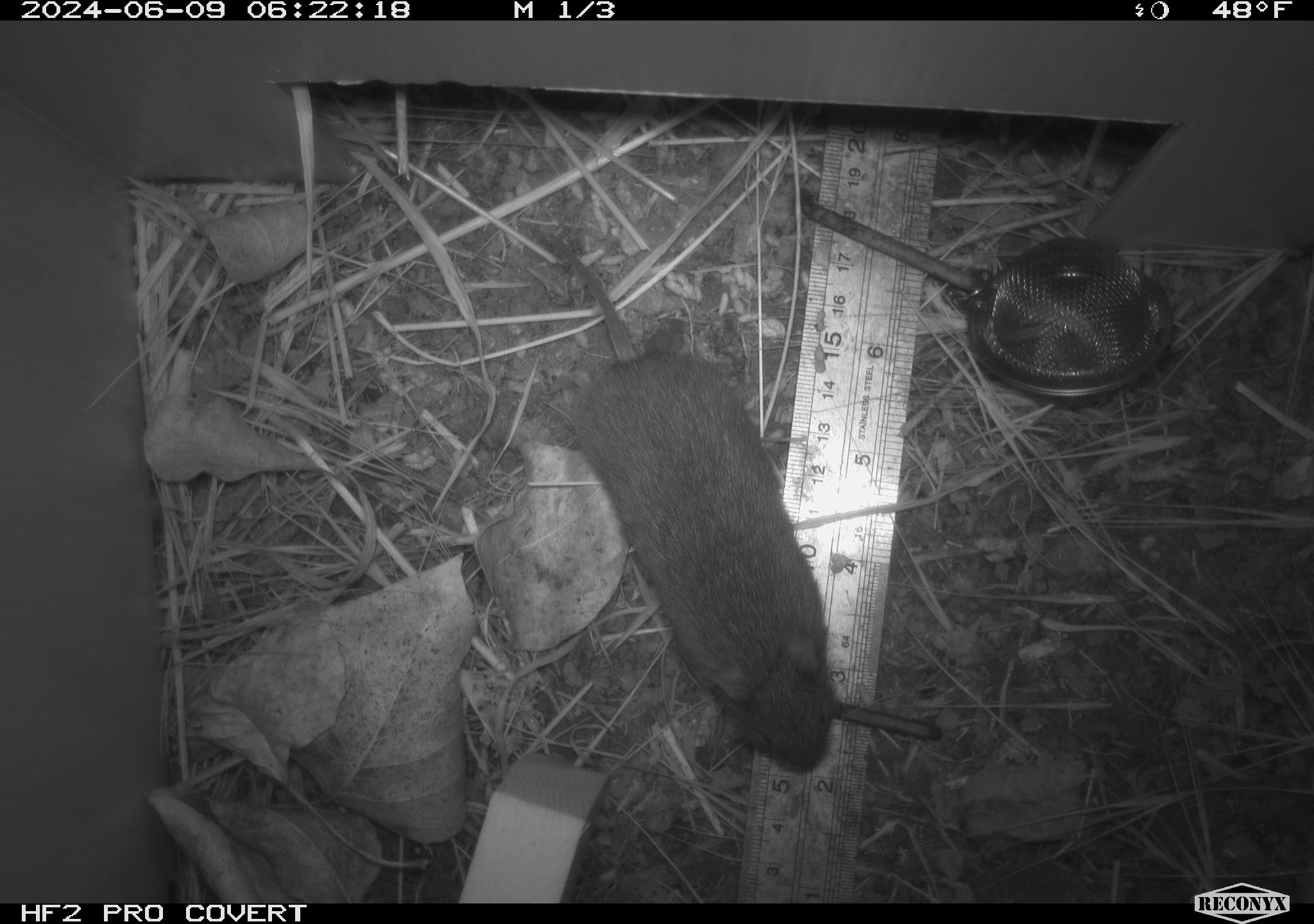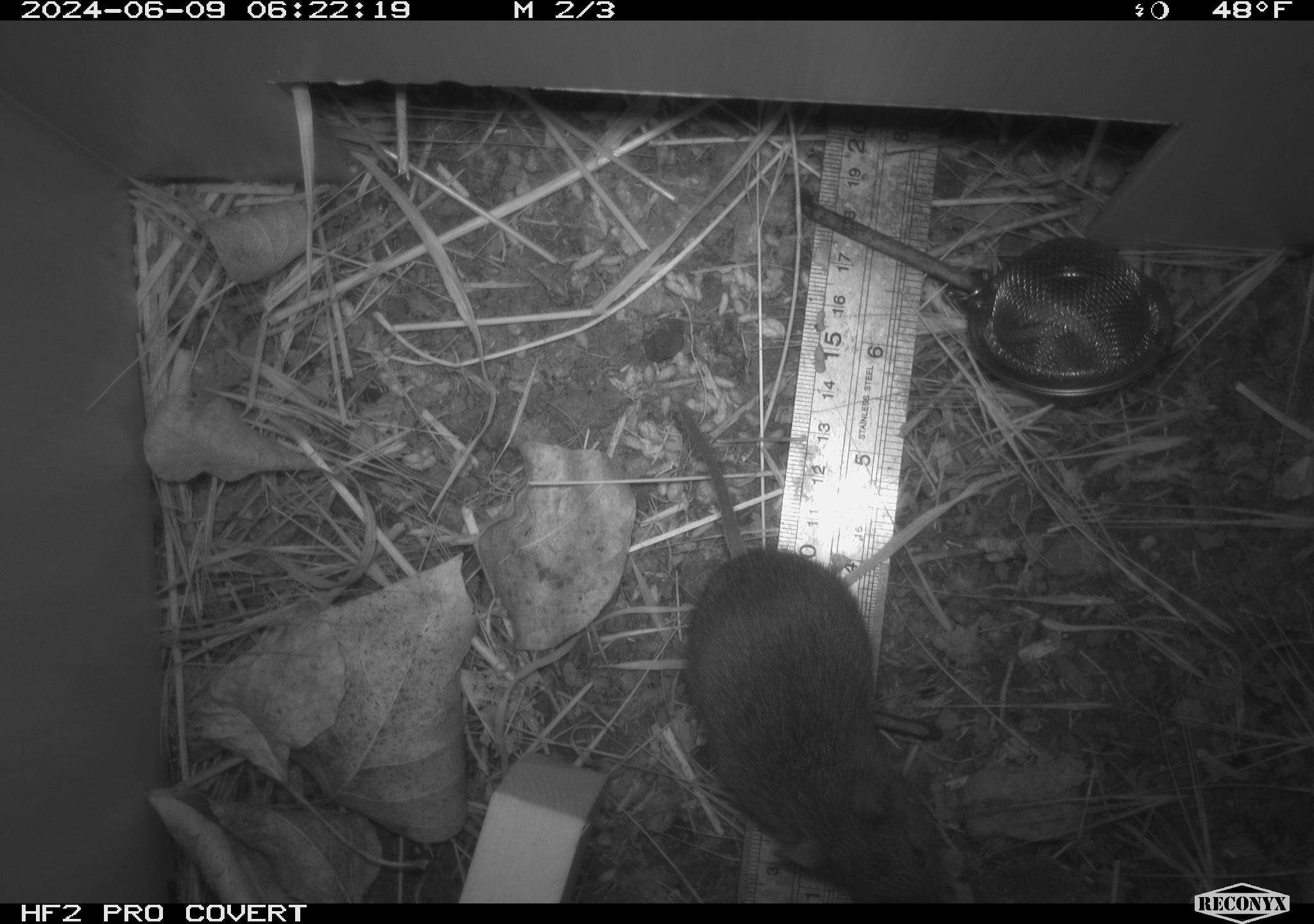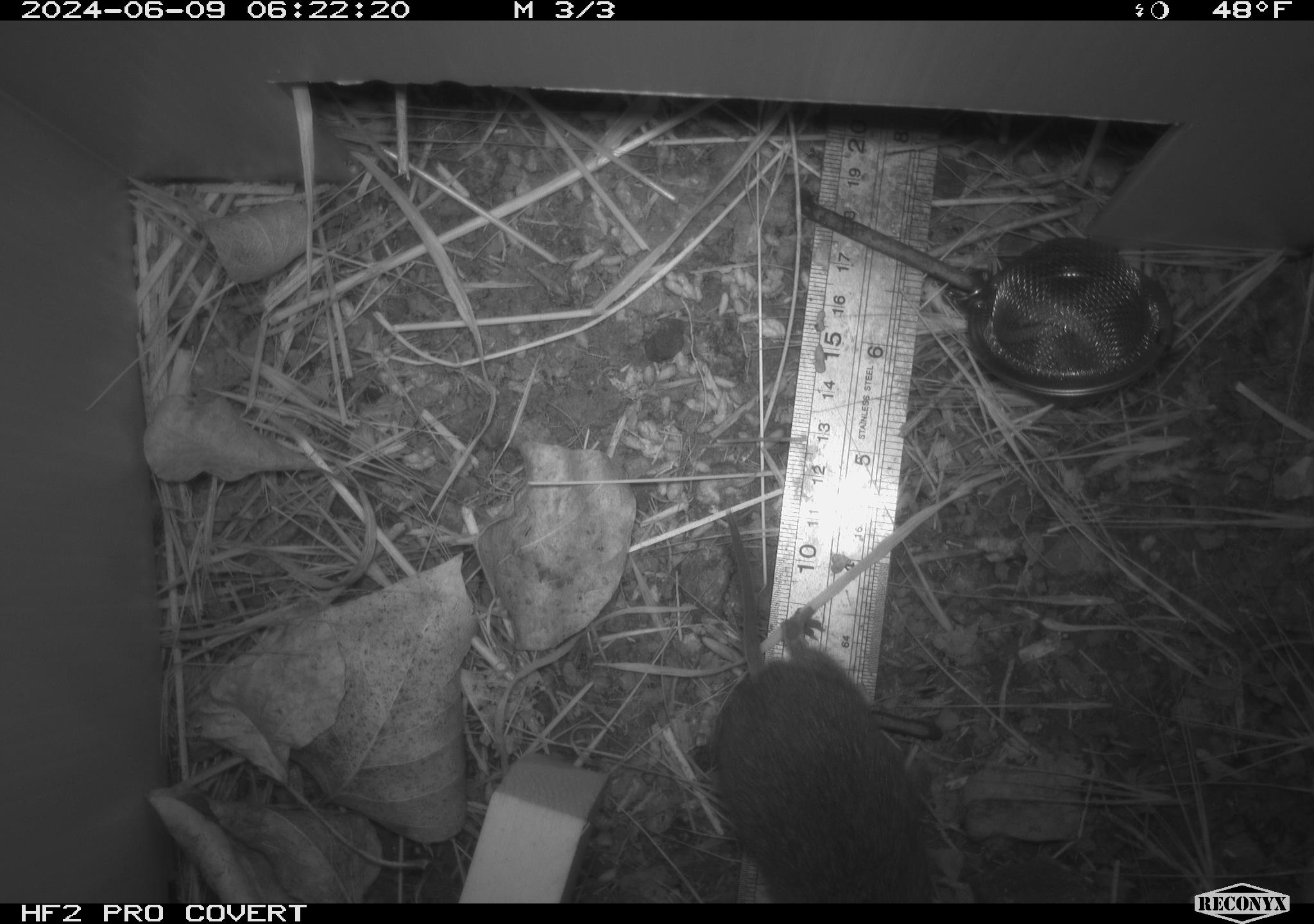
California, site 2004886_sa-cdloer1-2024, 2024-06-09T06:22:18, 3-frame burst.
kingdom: Animalia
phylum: Chordata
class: Mammalia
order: Rodentia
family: Cricetidae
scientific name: Arvicolinae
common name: voles, lemmings, and muskrats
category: arvicolinae subfamily